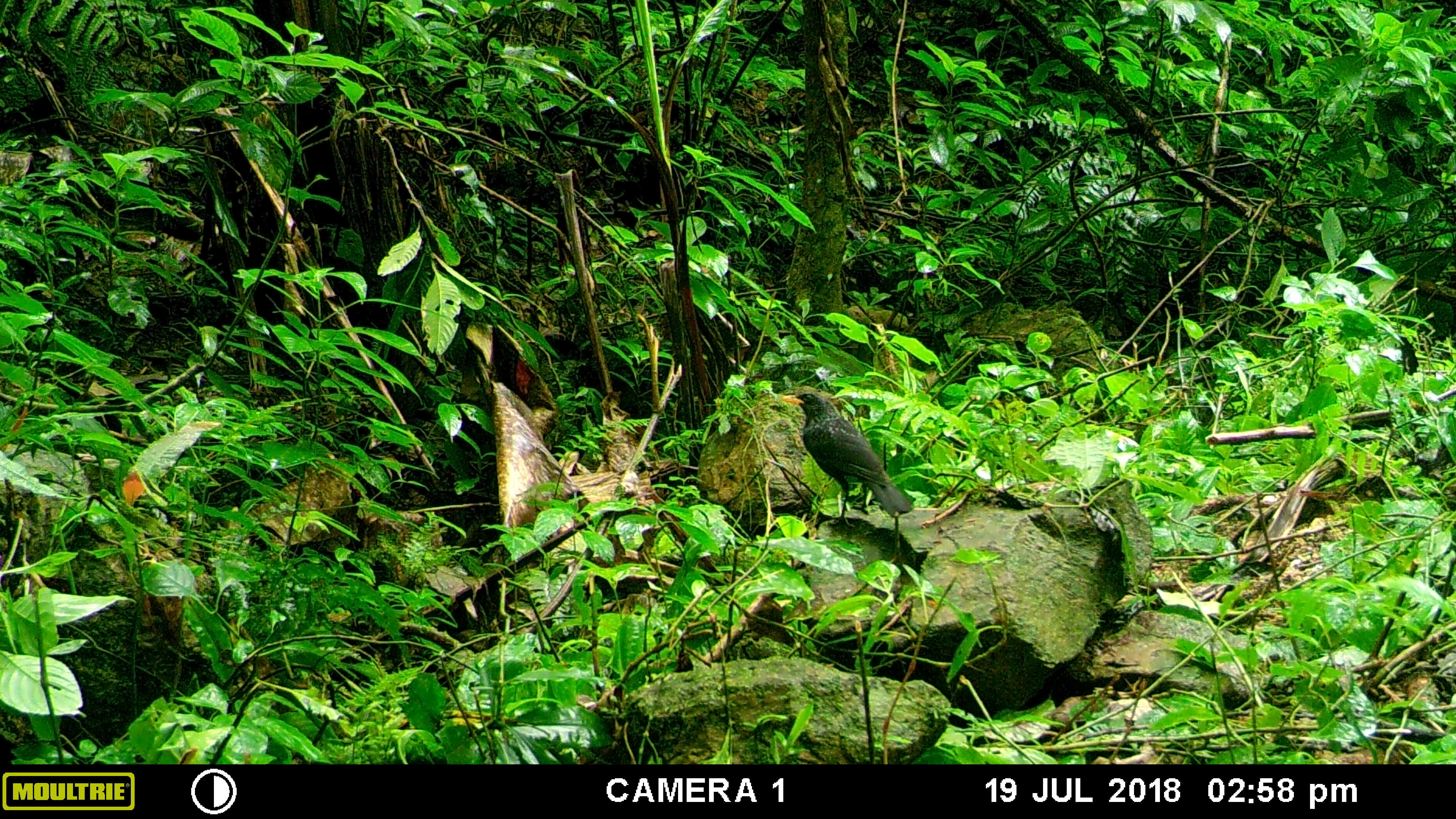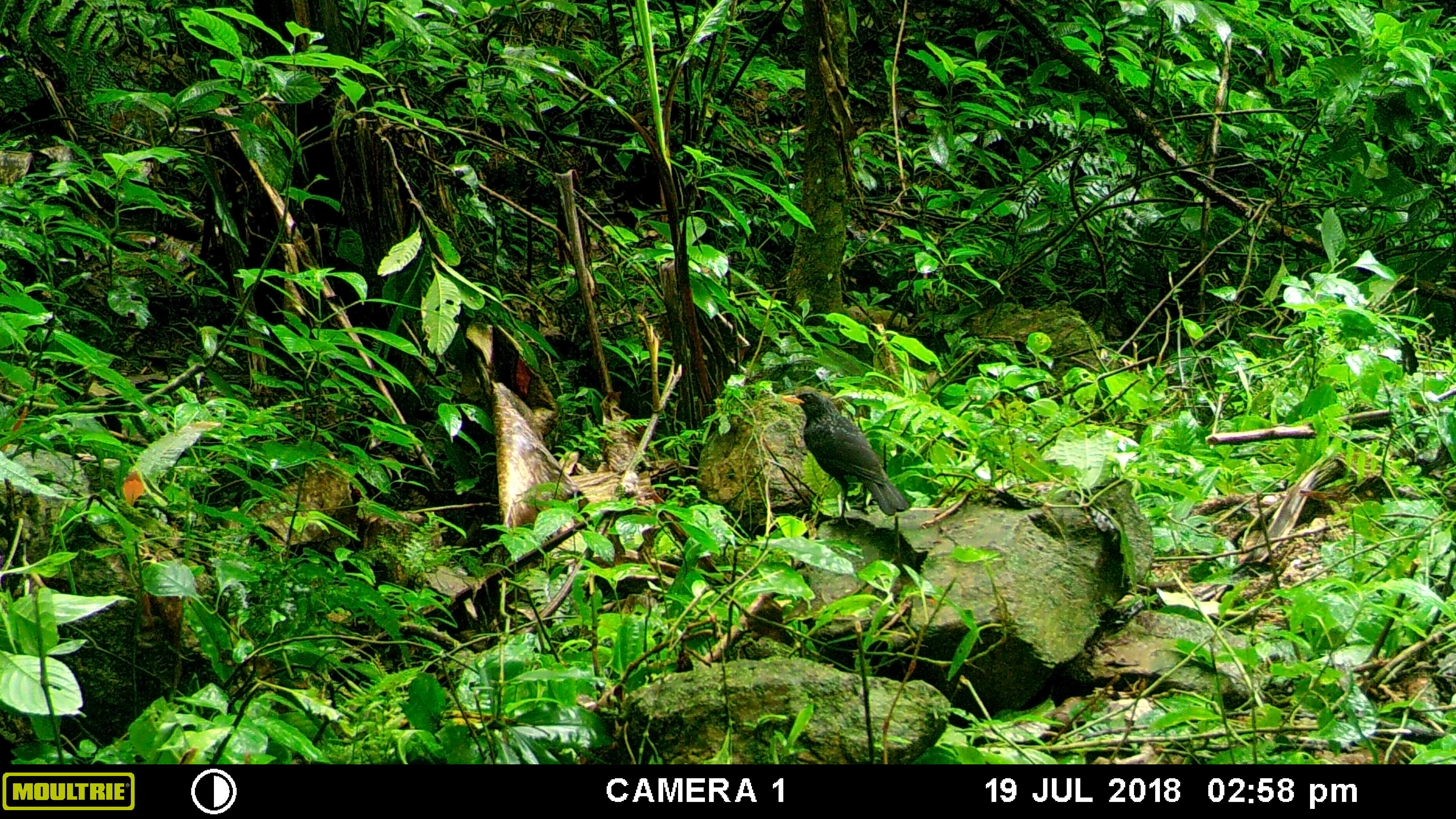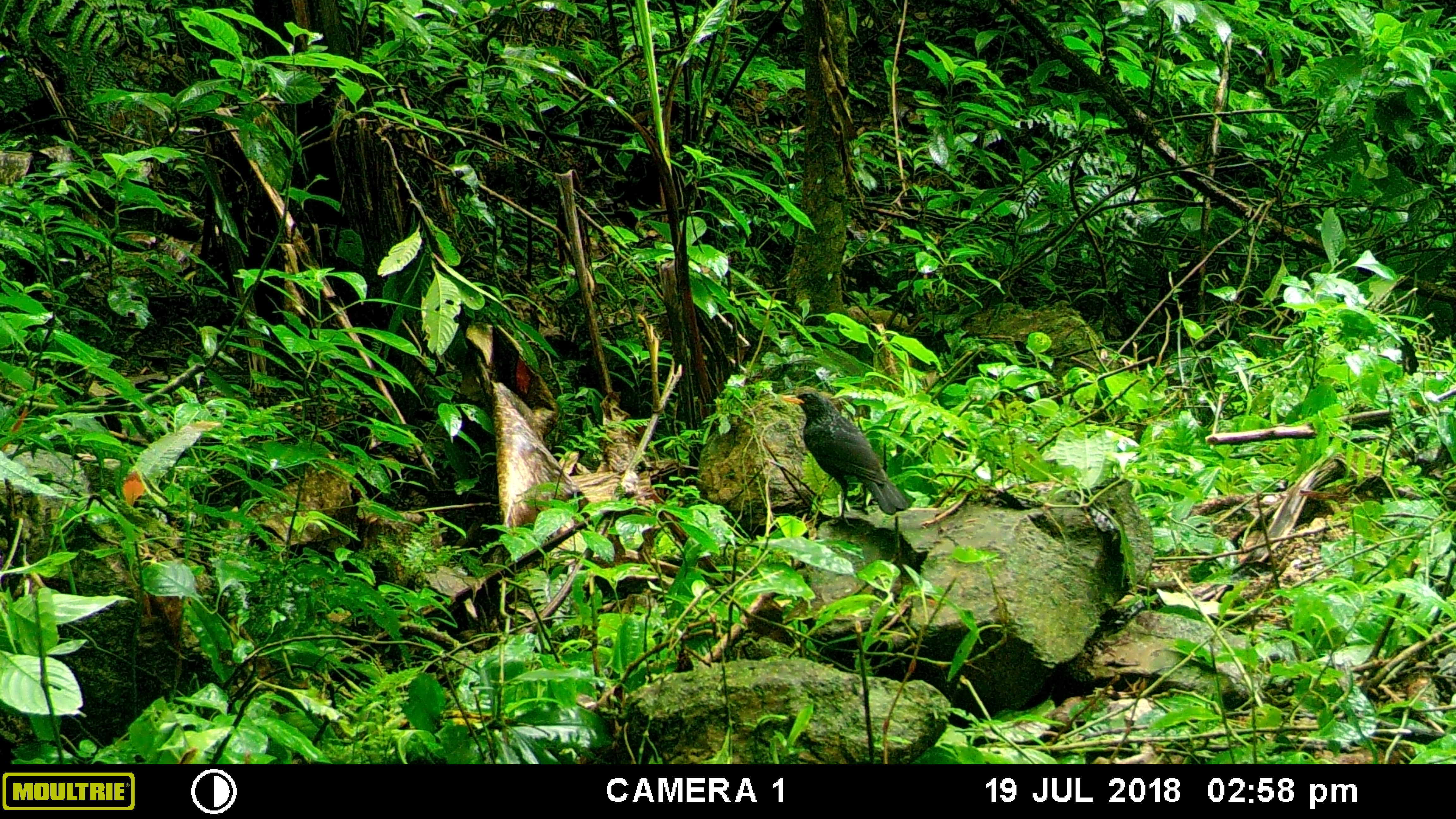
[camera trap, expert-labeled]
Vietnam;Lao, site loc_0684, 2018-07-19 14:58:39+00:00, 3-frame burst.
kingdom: Animalia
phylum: Chordata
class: Aves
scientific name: Aves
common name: bird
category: unidentified bird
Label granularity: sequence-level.